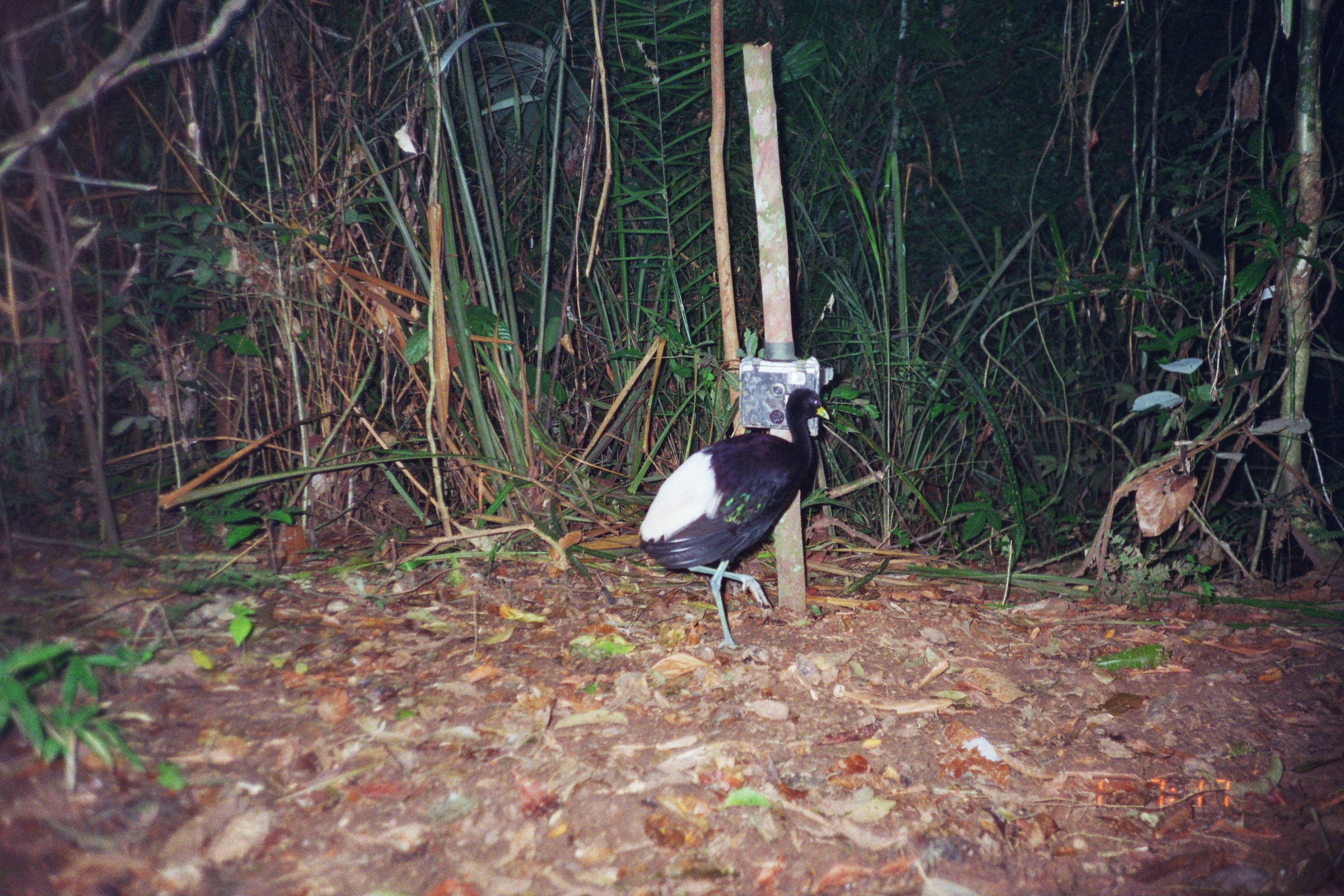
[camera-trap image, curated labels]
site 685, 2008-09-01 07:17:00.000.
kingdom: Animalia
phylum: Chordata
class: Aves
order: Gruiformes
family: Psophiidae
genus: Psophia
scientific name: Psophia leucoptera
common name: pale-winged trumpeter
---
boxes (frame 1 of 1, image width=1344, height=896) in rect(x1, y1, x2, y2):
psophia leucoptera: rect(636, 385, 831, 650)